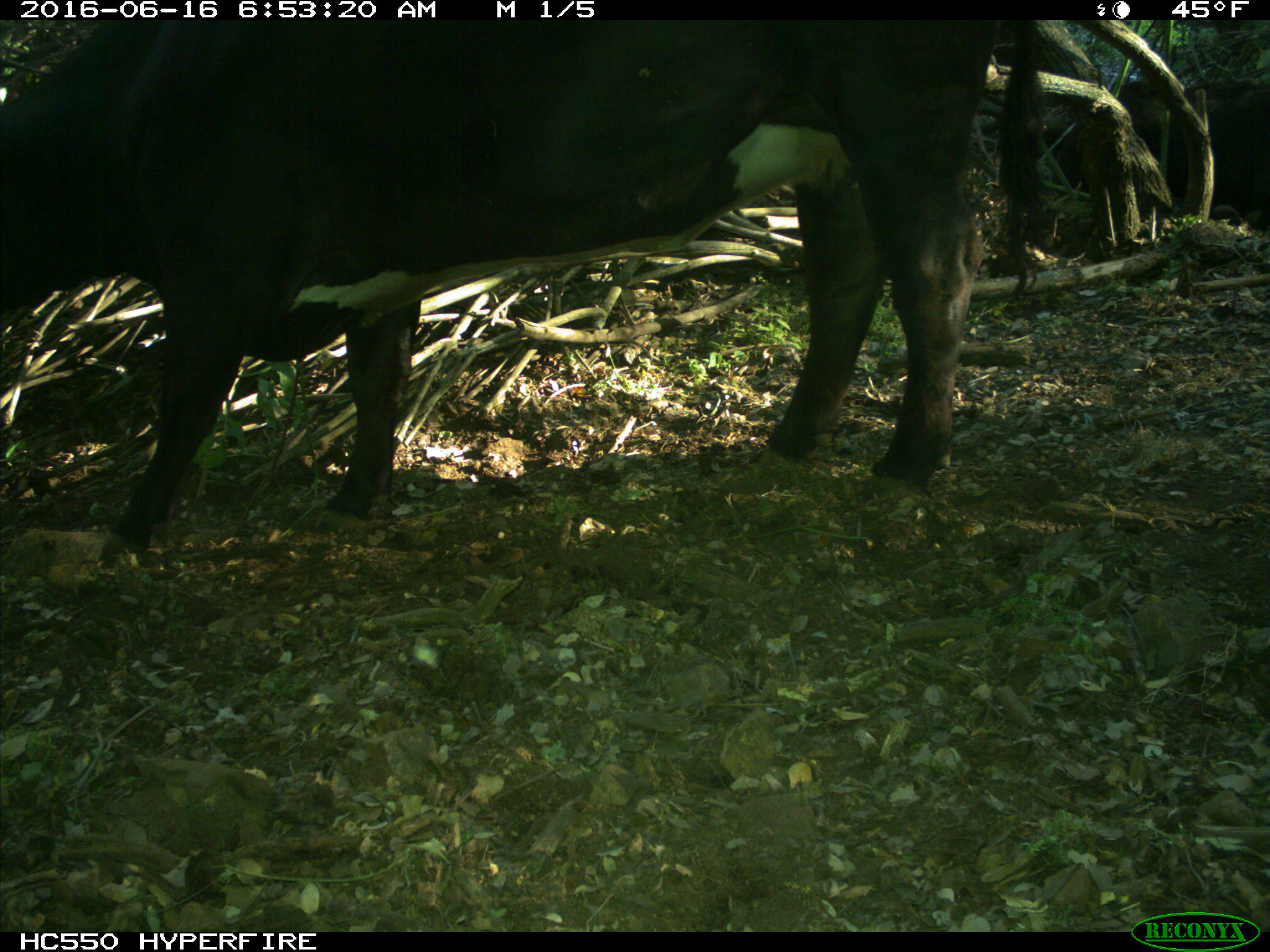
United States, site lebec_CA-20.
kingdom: Animalia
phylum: Chordata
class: Mammalia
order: Artiodactyla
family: Bovidae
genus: Bos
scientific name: Bos taurus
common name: domestic cow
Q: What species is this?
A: Bos taurus (domestic cow).